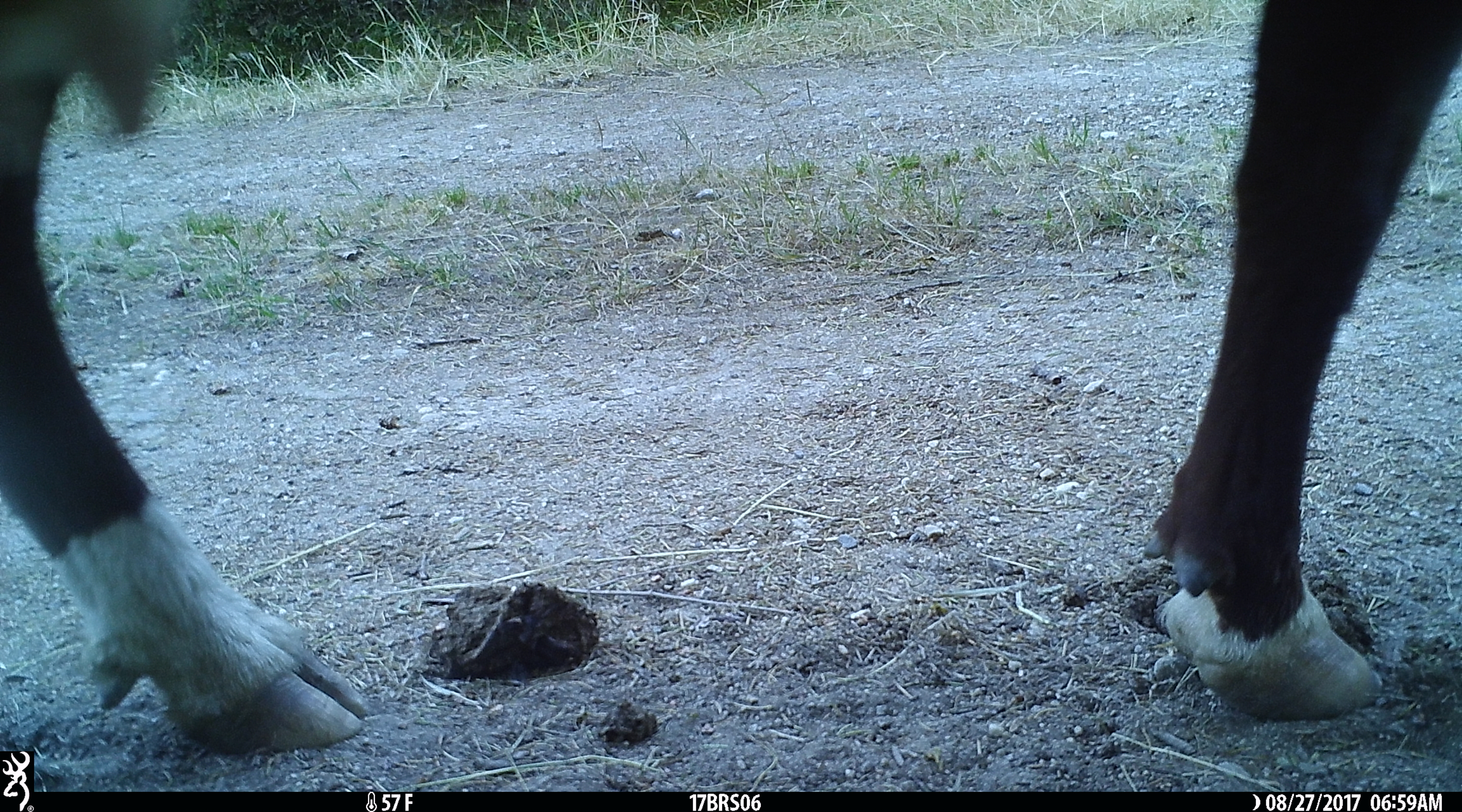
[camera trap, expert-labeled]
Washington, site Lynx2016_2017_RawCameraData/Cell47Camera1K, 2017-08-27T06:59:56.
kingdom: Animalia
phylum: Chordata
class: Mammalia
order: Artiodactyla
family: Bovidae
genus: Bos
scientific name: Bos taurus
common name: domestic cattle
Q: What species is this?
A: Domestic cattle (Bos taurus).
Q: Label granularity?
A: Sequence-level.